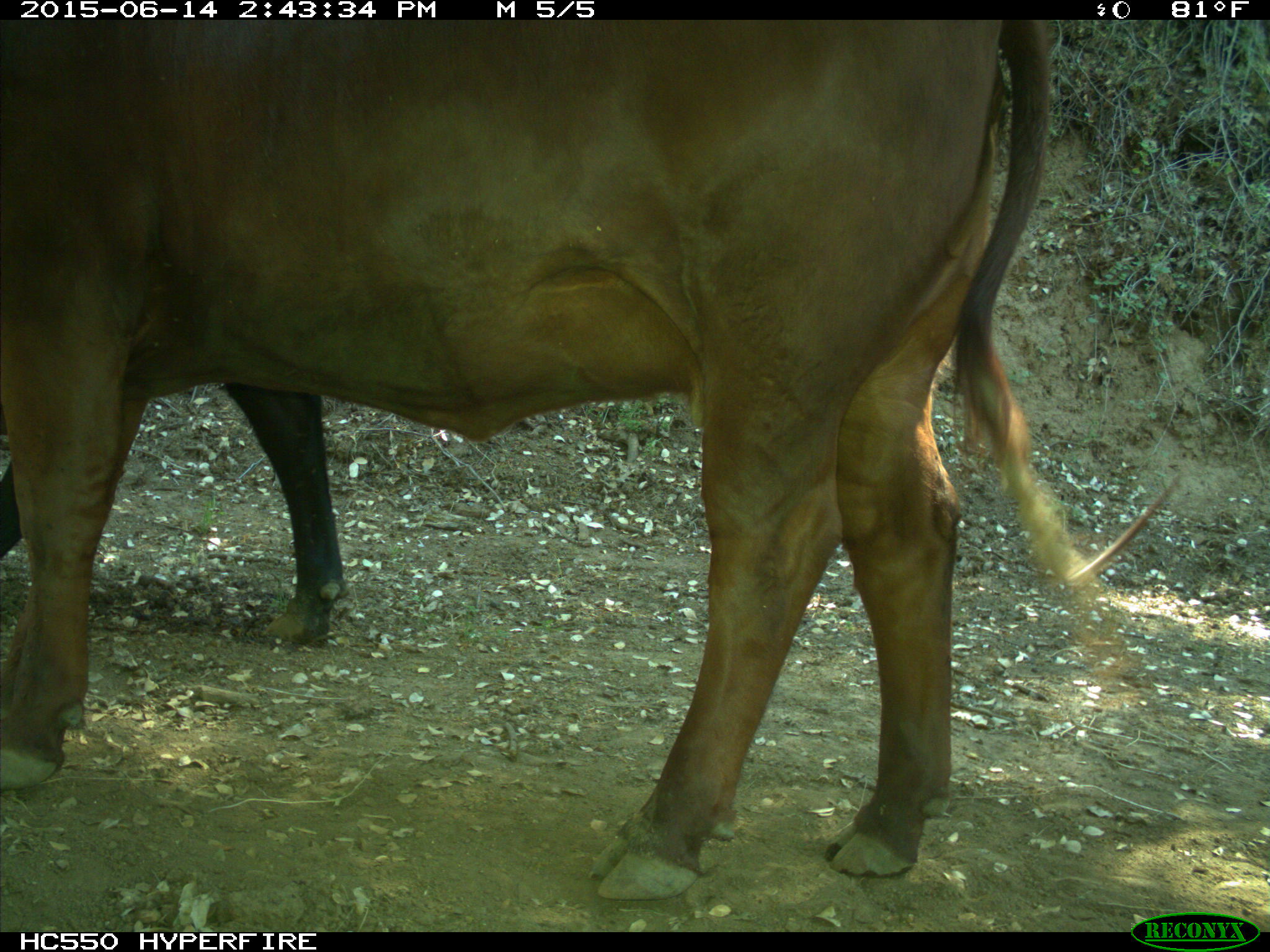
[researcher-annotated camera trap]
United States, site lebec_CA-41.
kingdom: Animalia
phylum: Chordata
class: Mammalia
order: Artiodactyla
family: Bovidae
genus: Bos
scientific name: Bos taurus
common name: domestic cow